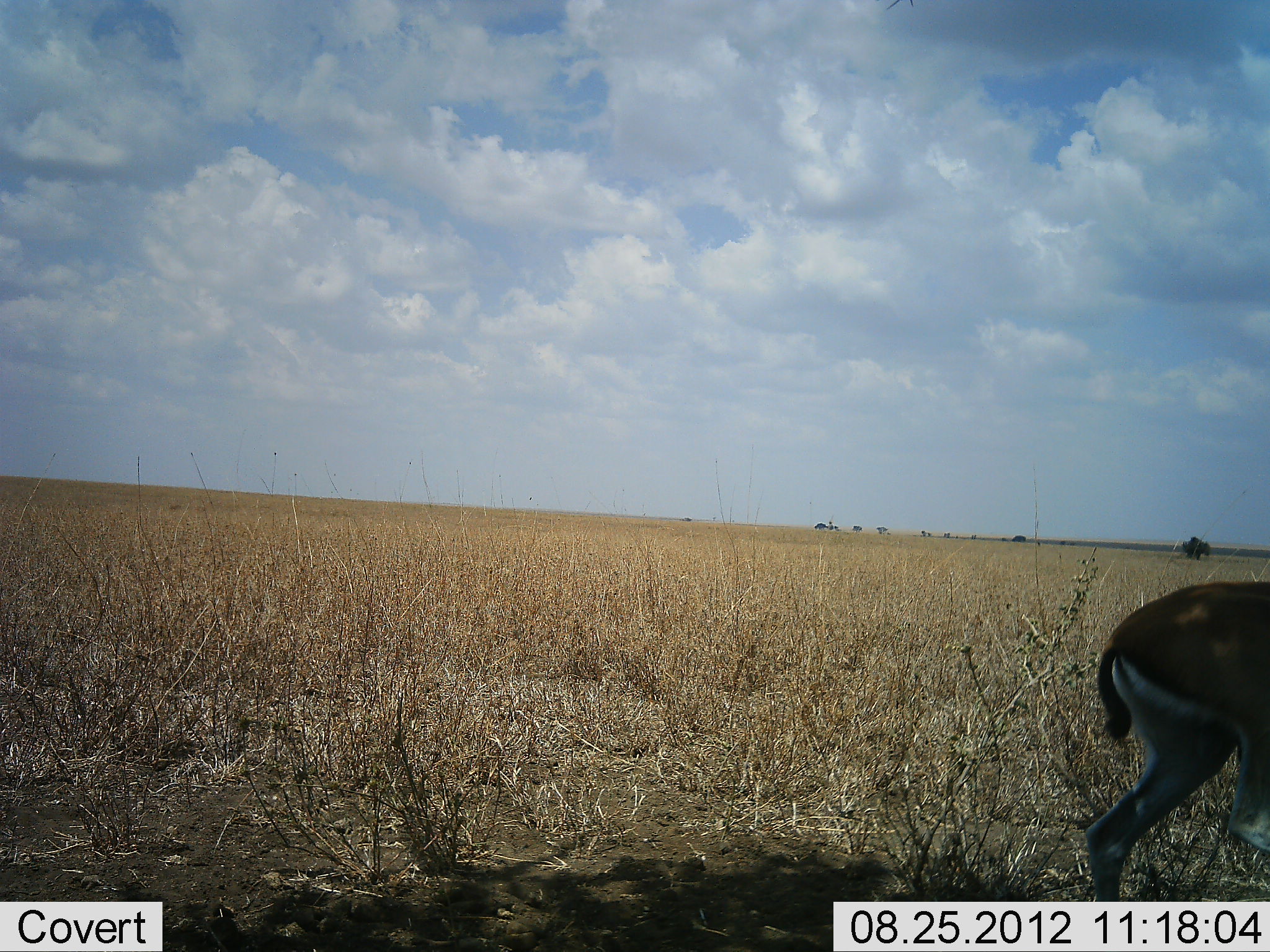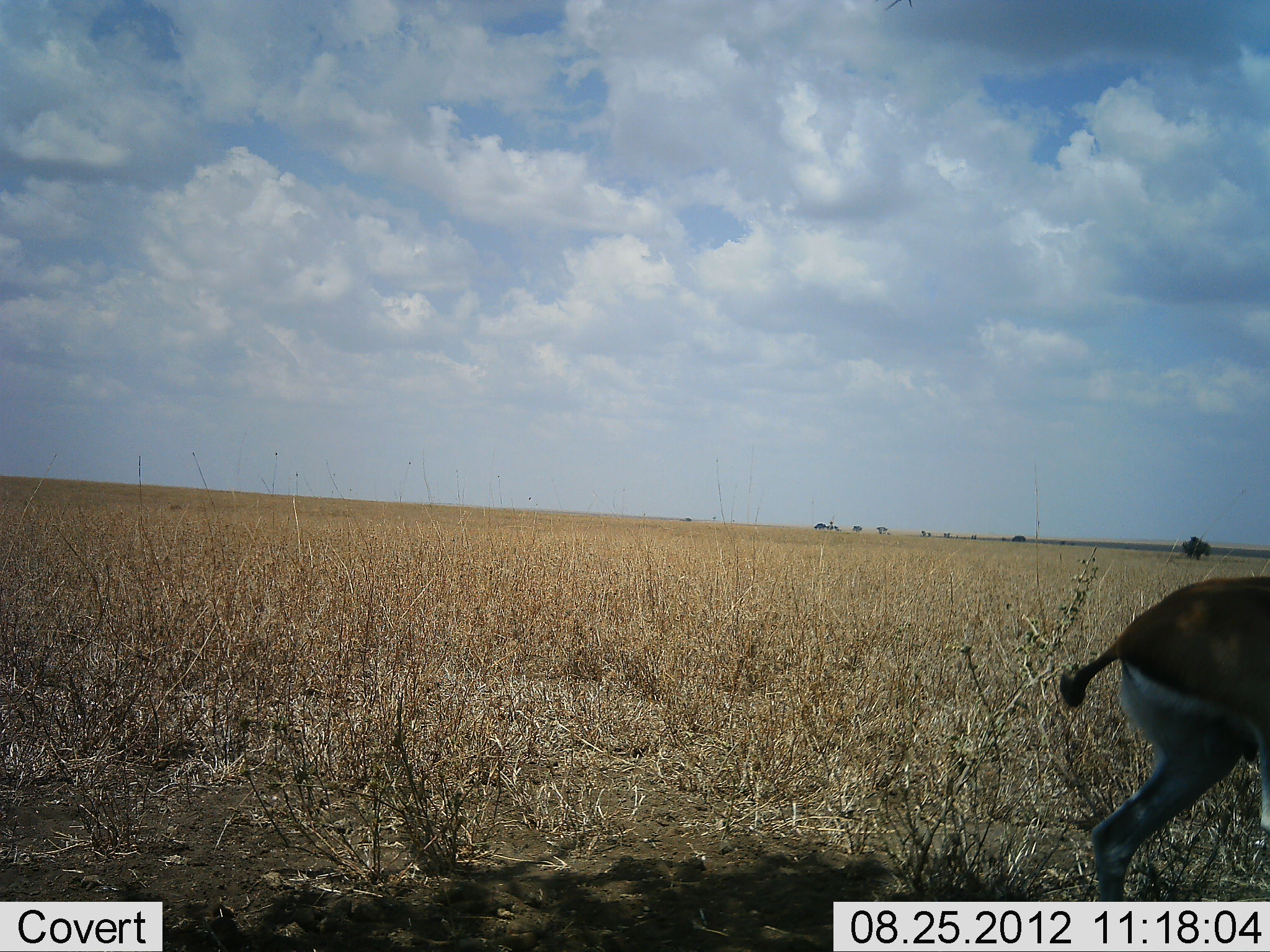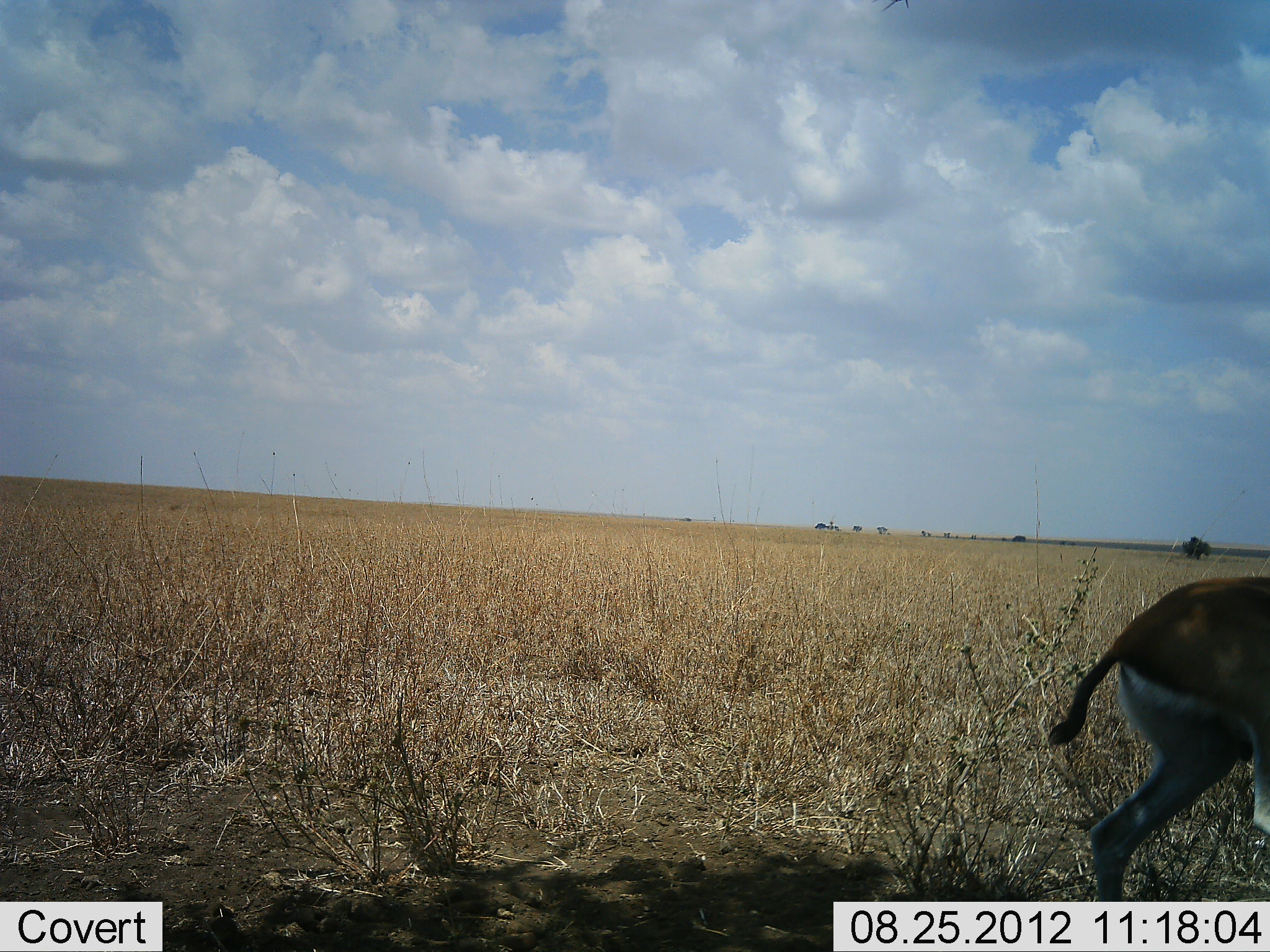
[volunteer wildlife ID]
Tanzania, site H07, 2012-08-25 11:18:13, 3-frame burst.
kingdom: Animalia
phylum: Chordata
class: Mammalia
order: Artiodactyla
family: Bovidae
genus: Eudorcas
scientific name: Eudorcas thomsonii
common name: thomson's gazelle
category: gazellethomsons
Gazellethomsons (thomson's gazelle) (Eudorcas thomsonii), count 1. Behavior (volunteer vote fractions): standing 90%, resting 0%, moving 20%, interacting 0%. Young present (vote fraction): 0%. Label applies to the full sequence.